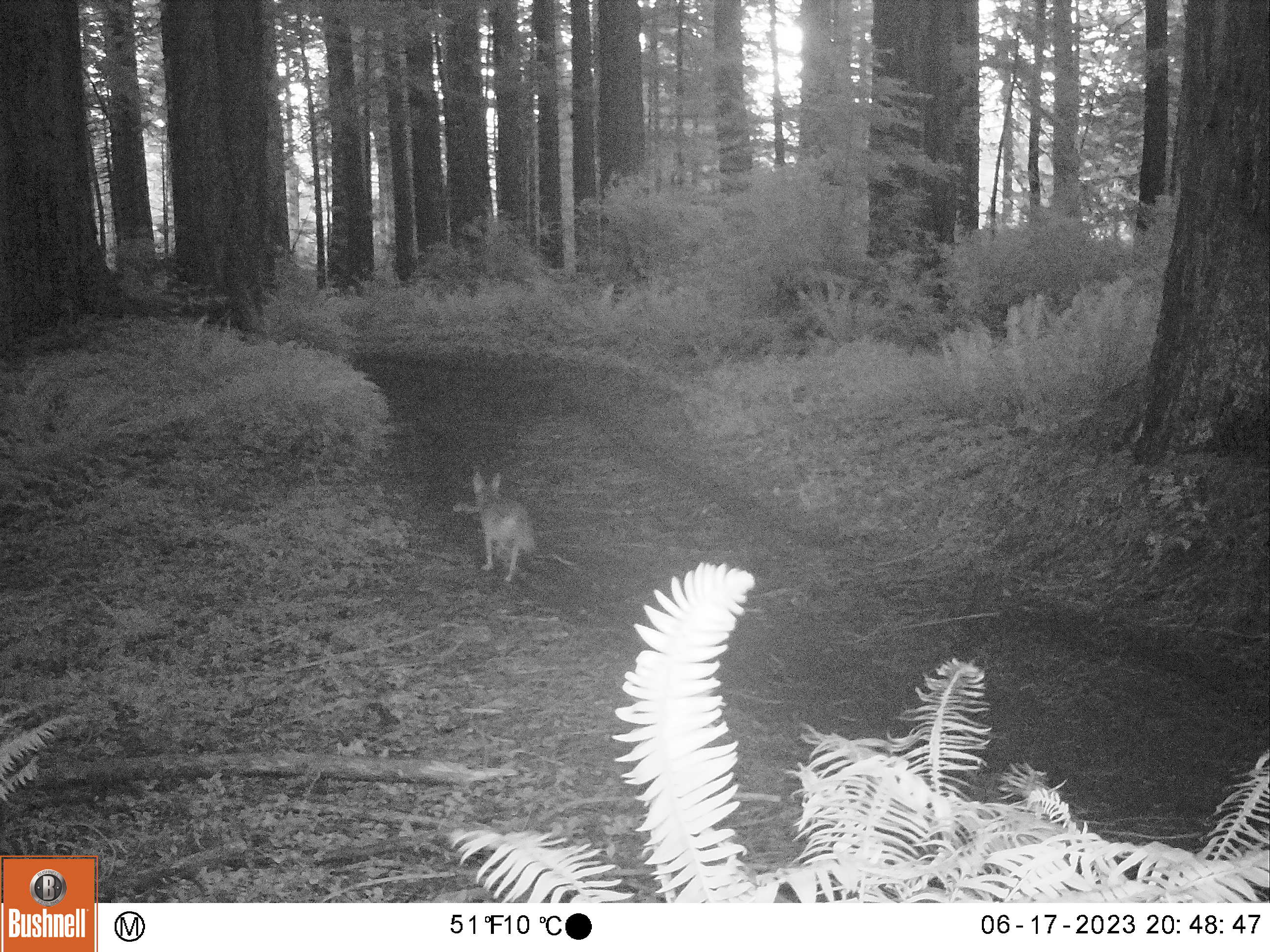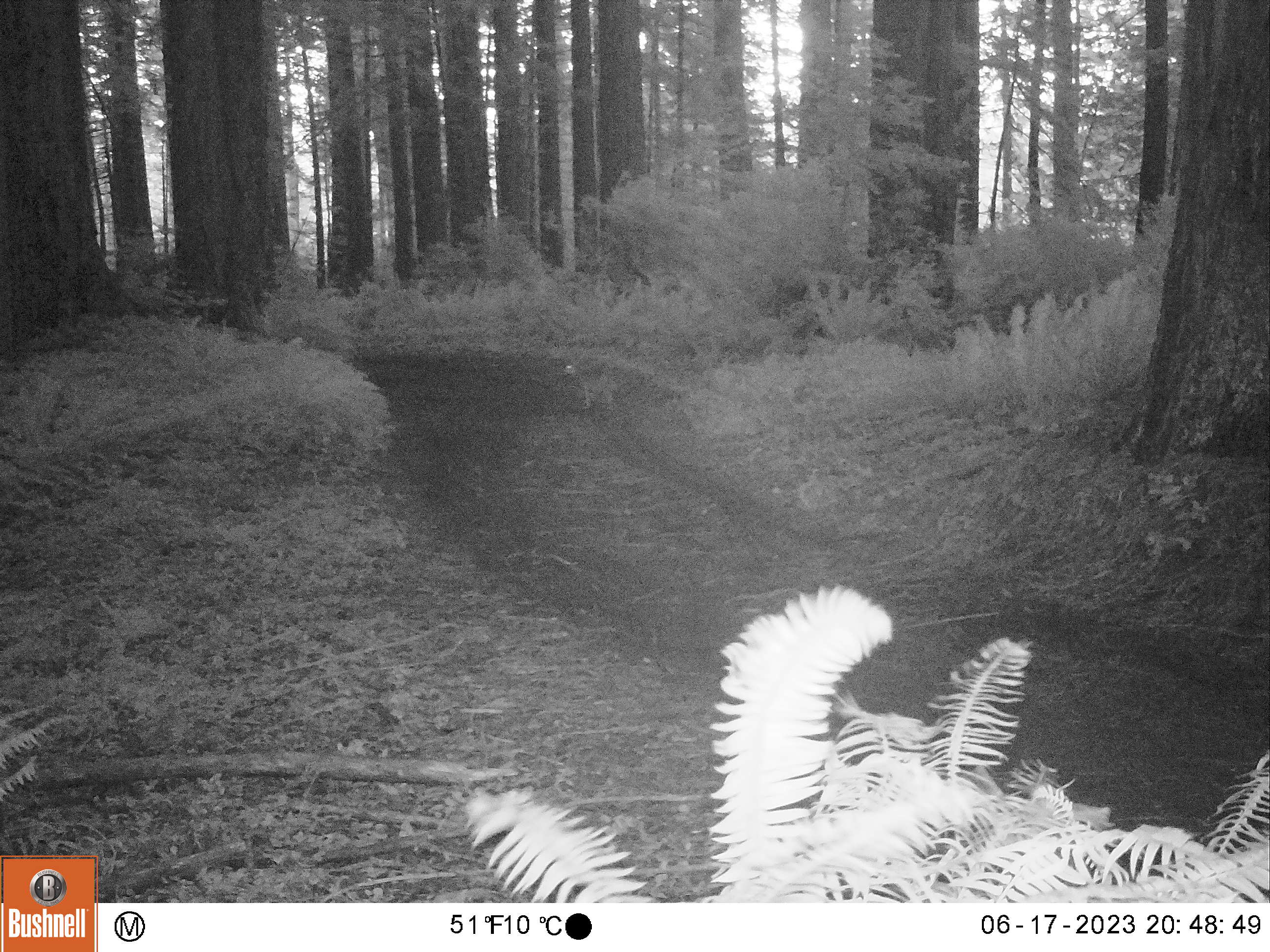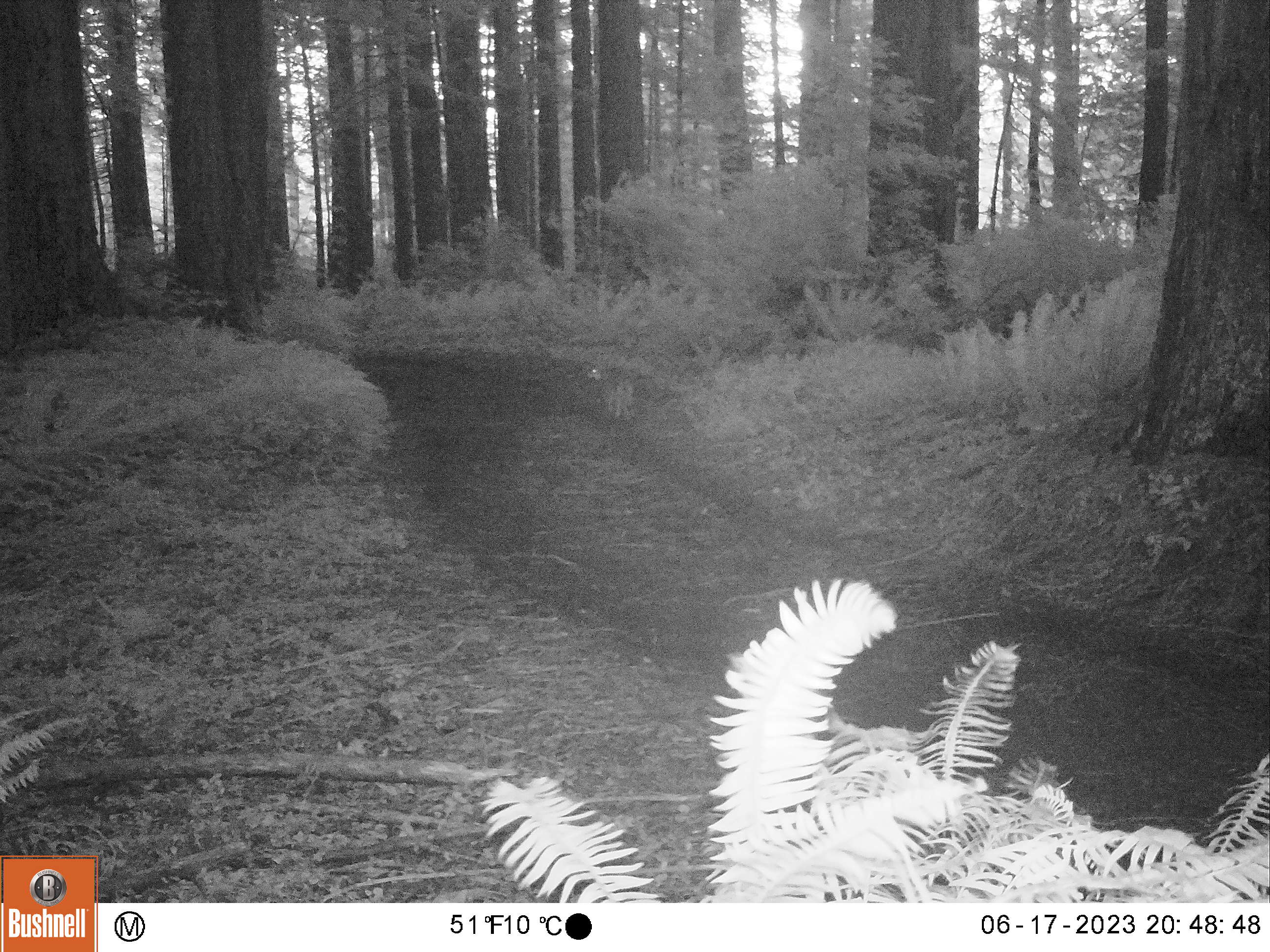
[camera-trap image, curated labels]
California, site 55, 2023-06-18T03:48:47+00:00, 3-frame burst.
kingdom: Animalia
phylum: Chordata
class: Mammalia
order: Carnivora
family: Canidae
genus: Canis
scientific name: Canis latrans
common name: coyote